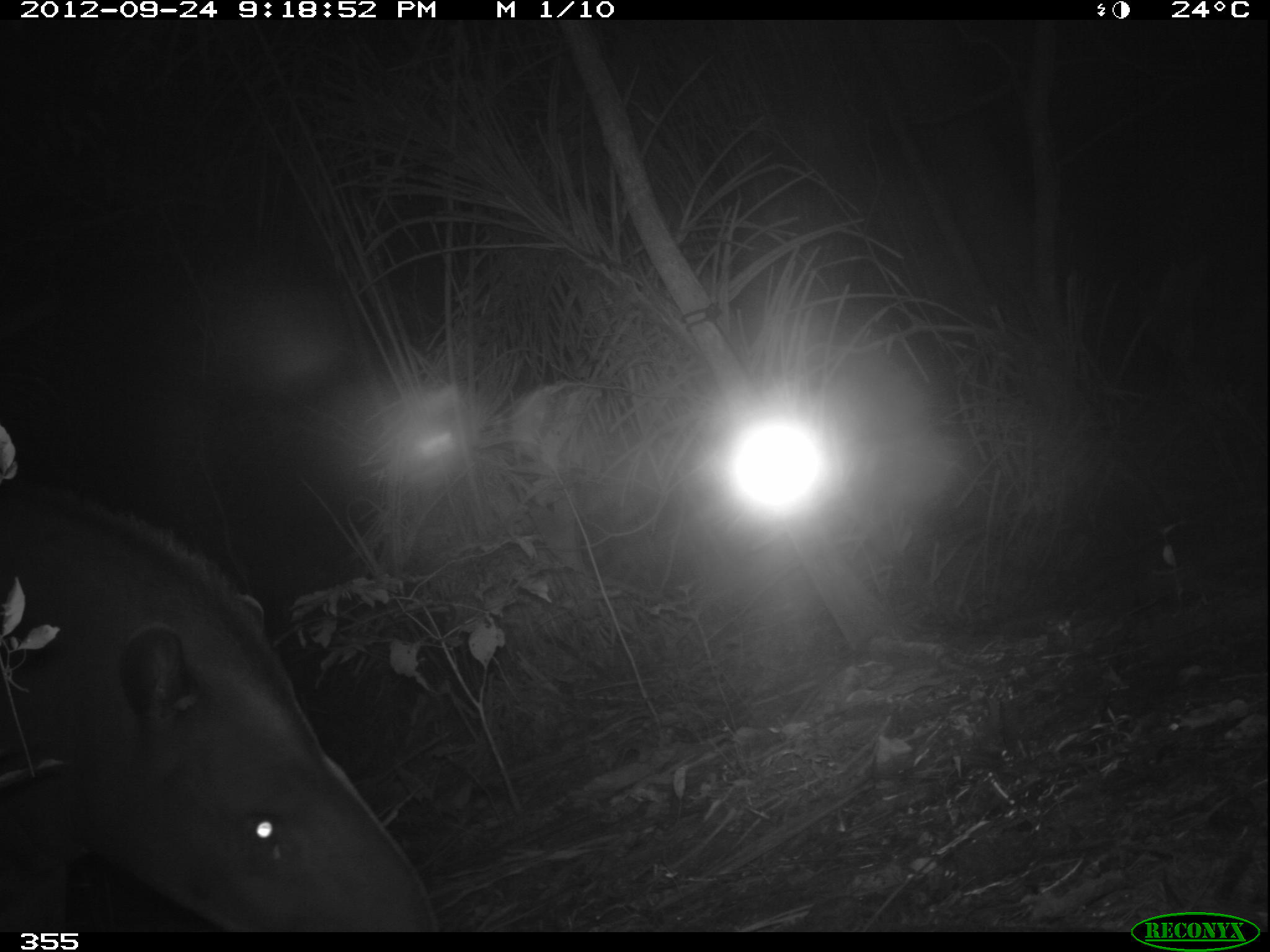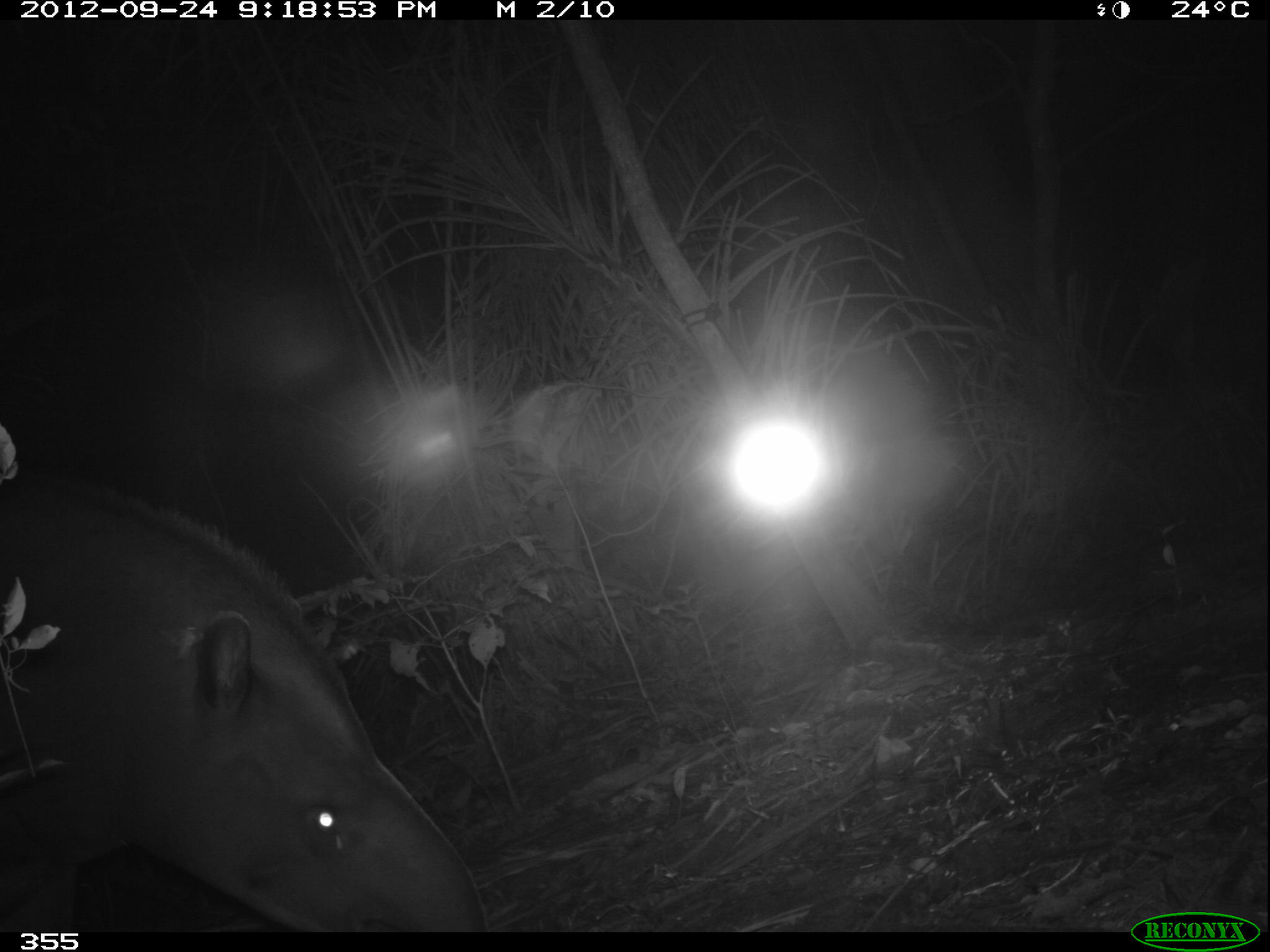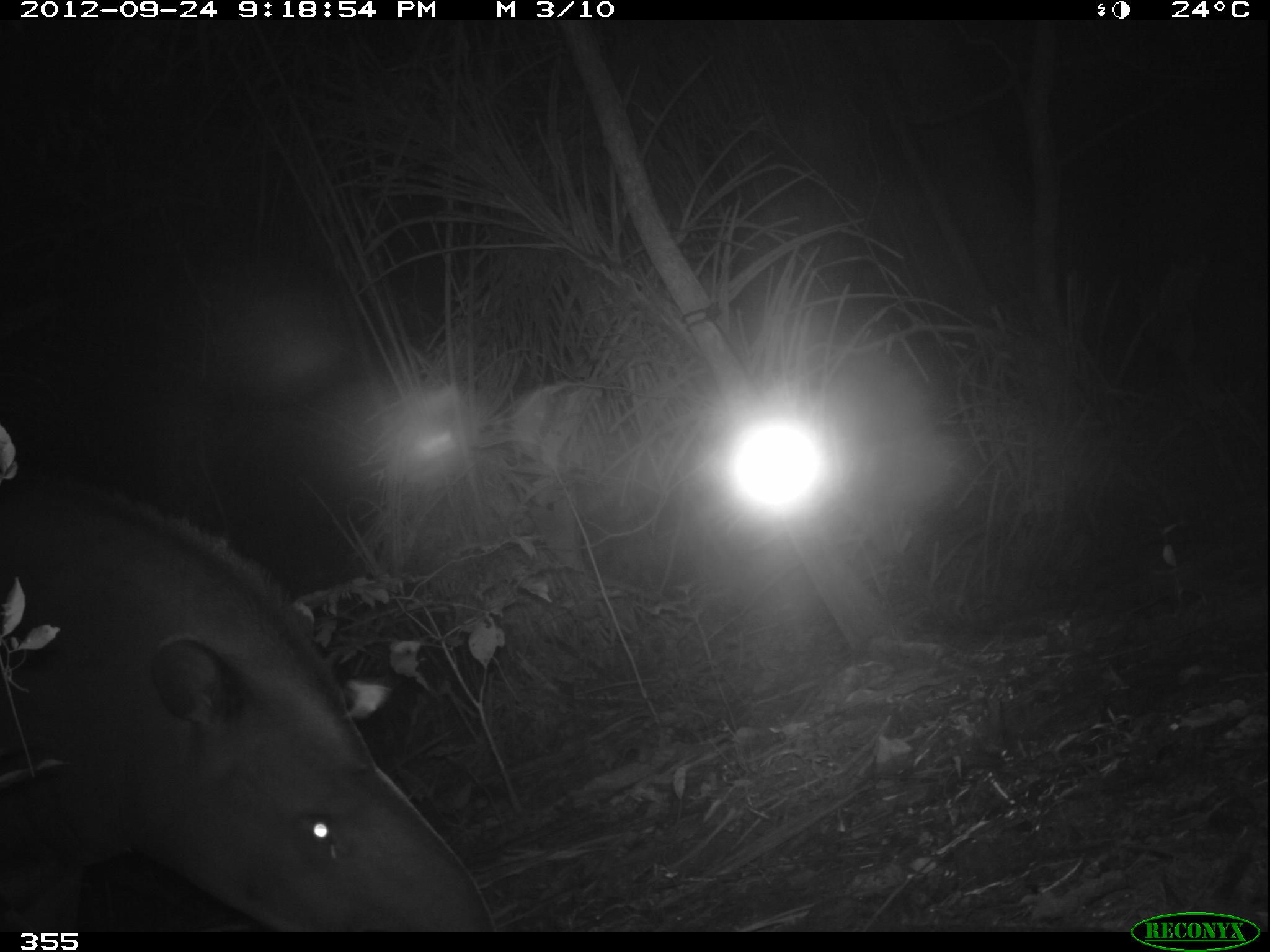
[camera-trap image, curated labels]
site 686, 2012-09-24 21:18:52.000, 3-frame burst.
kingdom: Animalia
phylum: Chordata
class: Mammalia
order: Perissodactyla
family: Tapiridae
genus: Tapirus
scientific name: Tapirus terrestris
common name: south american tapir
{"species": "Tapirus terrestris (south american tapir)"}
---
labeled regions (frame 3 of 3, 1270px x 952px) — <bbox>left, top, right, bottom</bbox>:
tapirus terrestris: <bbox>1, 467, 492, 932</bbox>